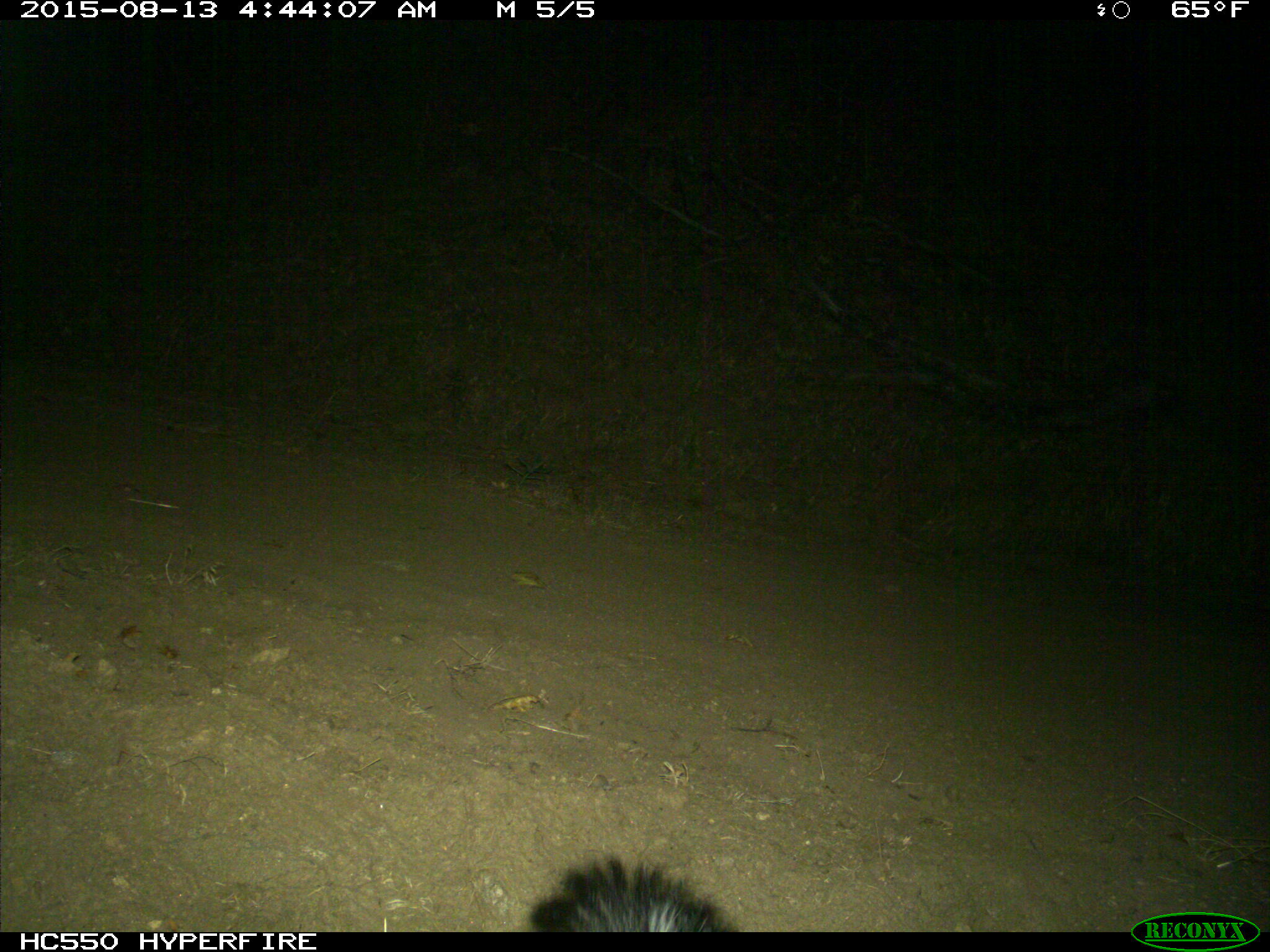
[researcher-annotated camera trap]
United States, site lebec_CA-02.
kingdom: Animalia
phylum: Chordata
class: Mammalia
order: Carnivora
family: Mephitidae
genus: Mephitis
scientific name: Mephitis mephitis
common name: striped skunk